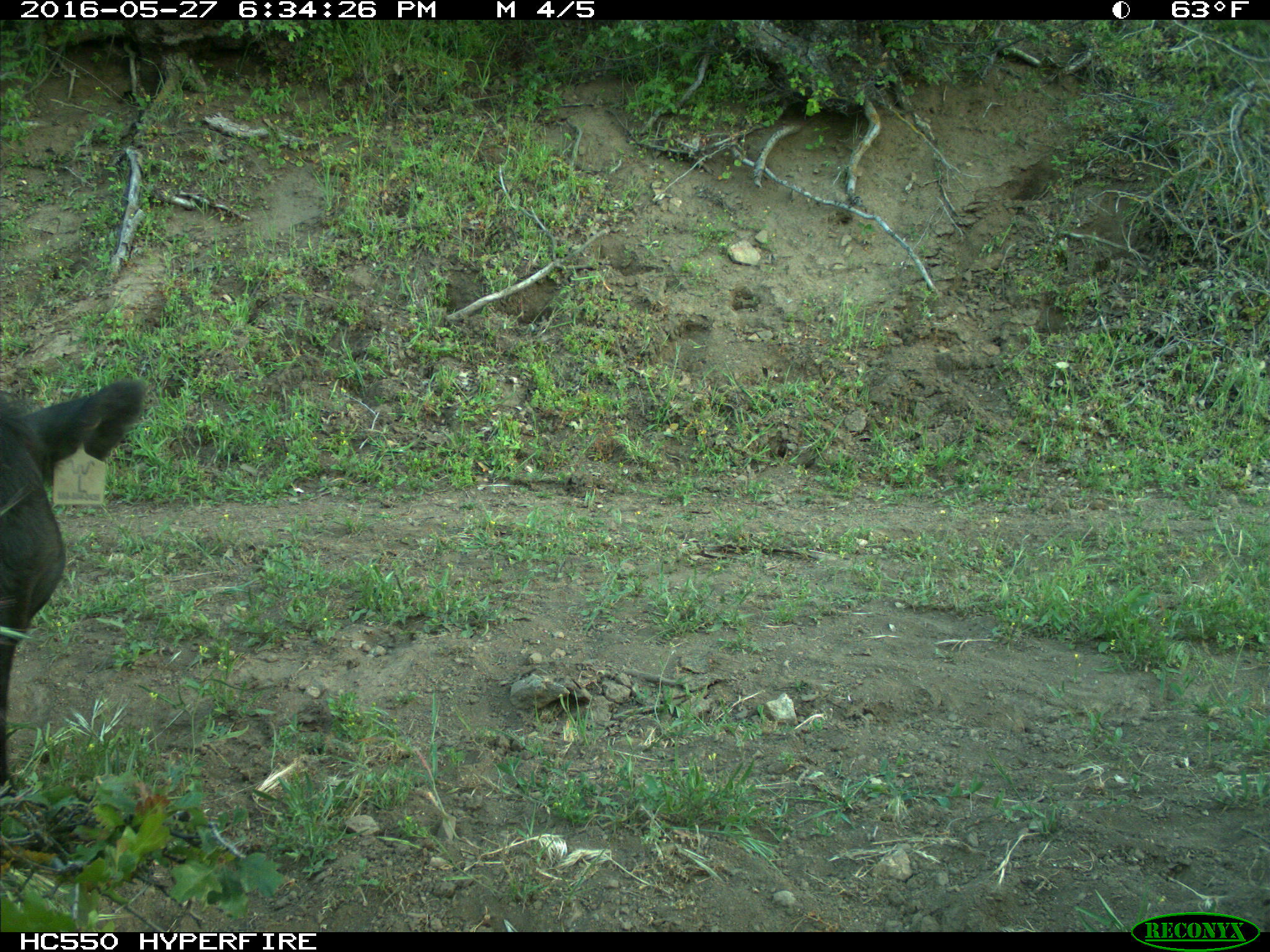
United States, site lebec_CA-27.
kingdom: Animalia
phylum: Chordata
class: Mammalia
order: Artiodactyla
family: Bovidae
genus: Bos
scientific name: Bos taurus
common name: domestic cow